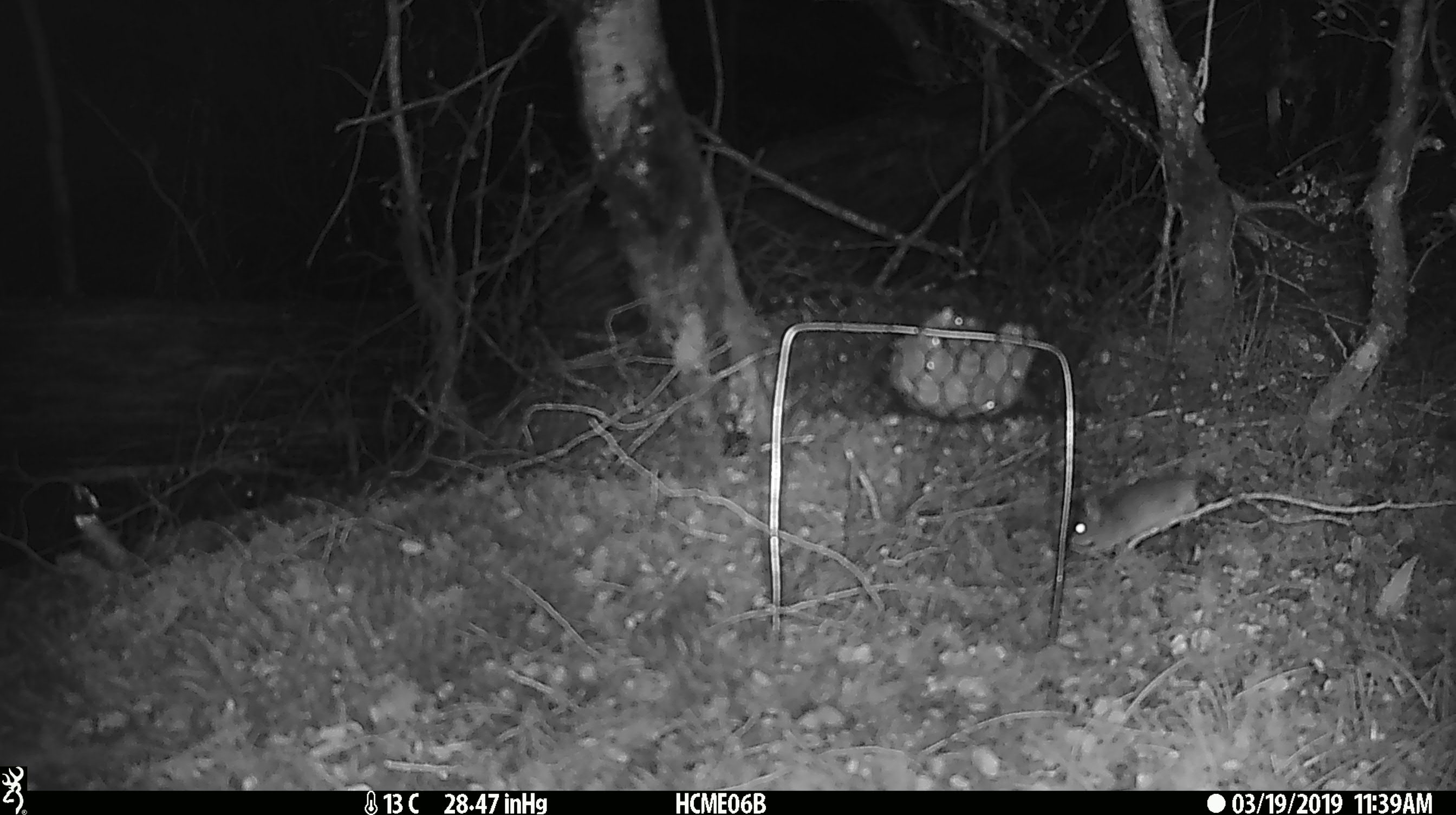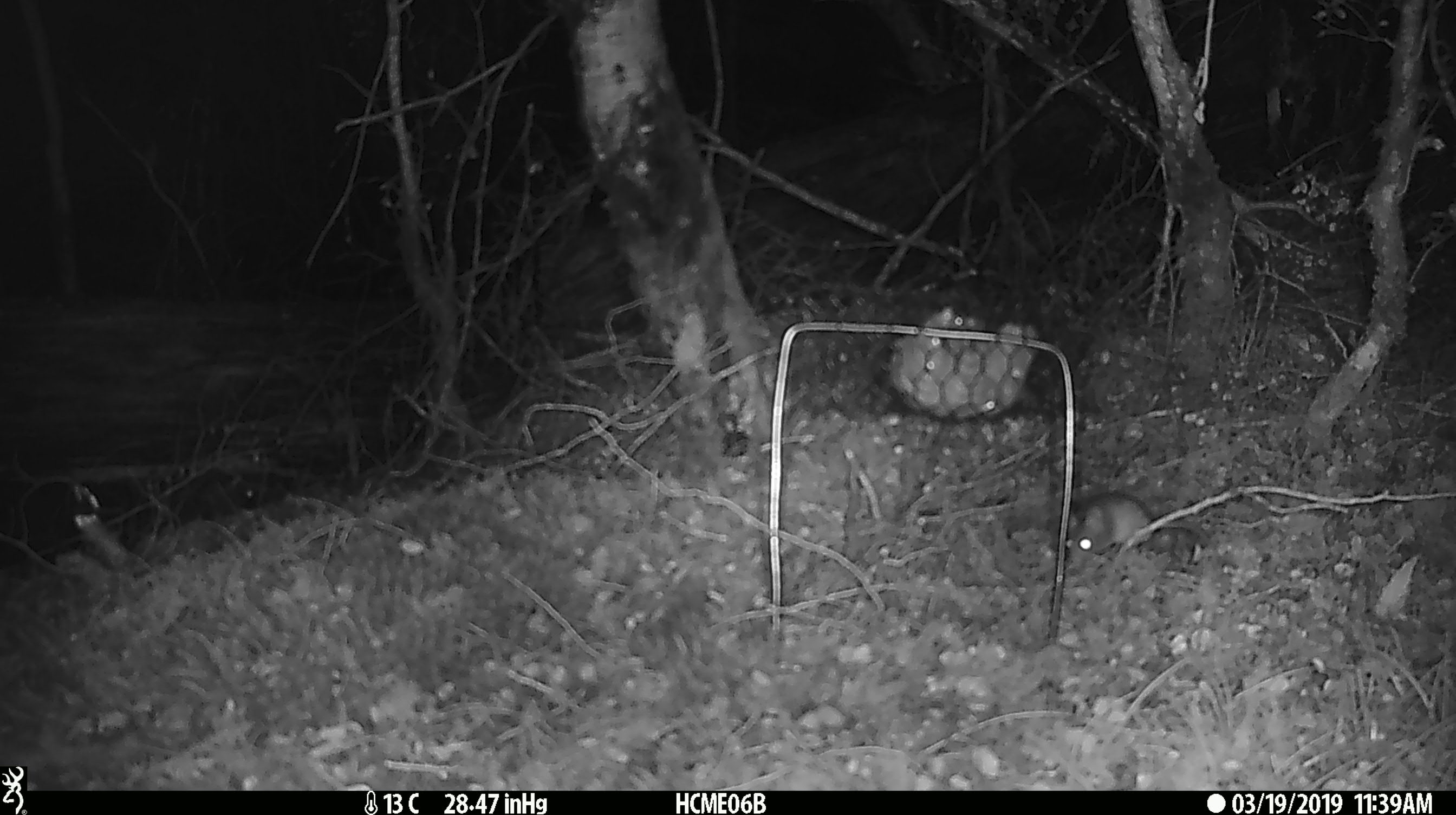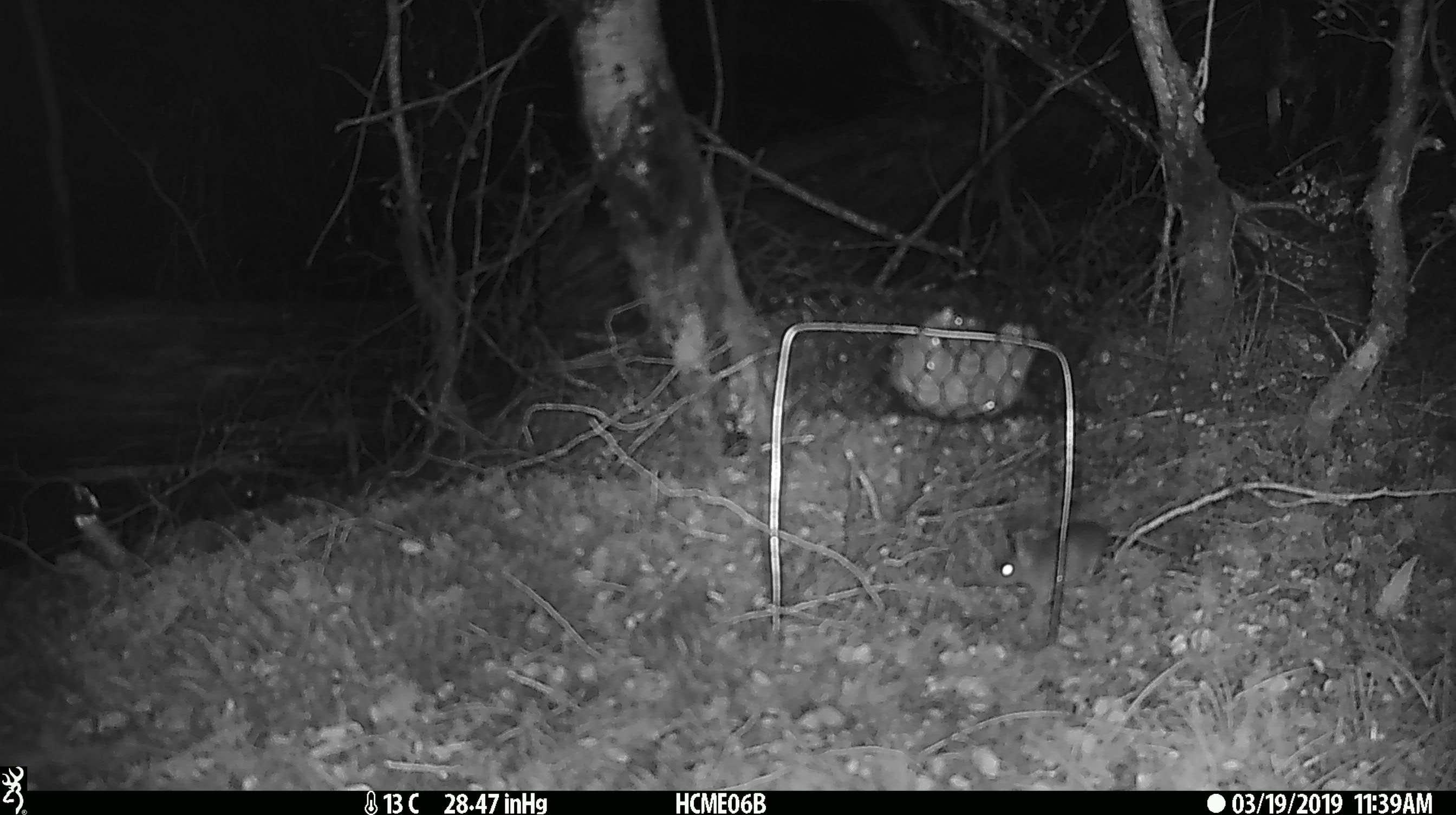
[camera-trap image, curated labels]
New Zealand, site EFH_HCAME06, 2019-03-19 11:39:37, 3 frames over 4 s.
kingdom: Animalia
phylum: Chordata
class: Mammalia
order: Rodentia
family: Muridae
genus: Mus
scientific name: Mus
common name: mouse